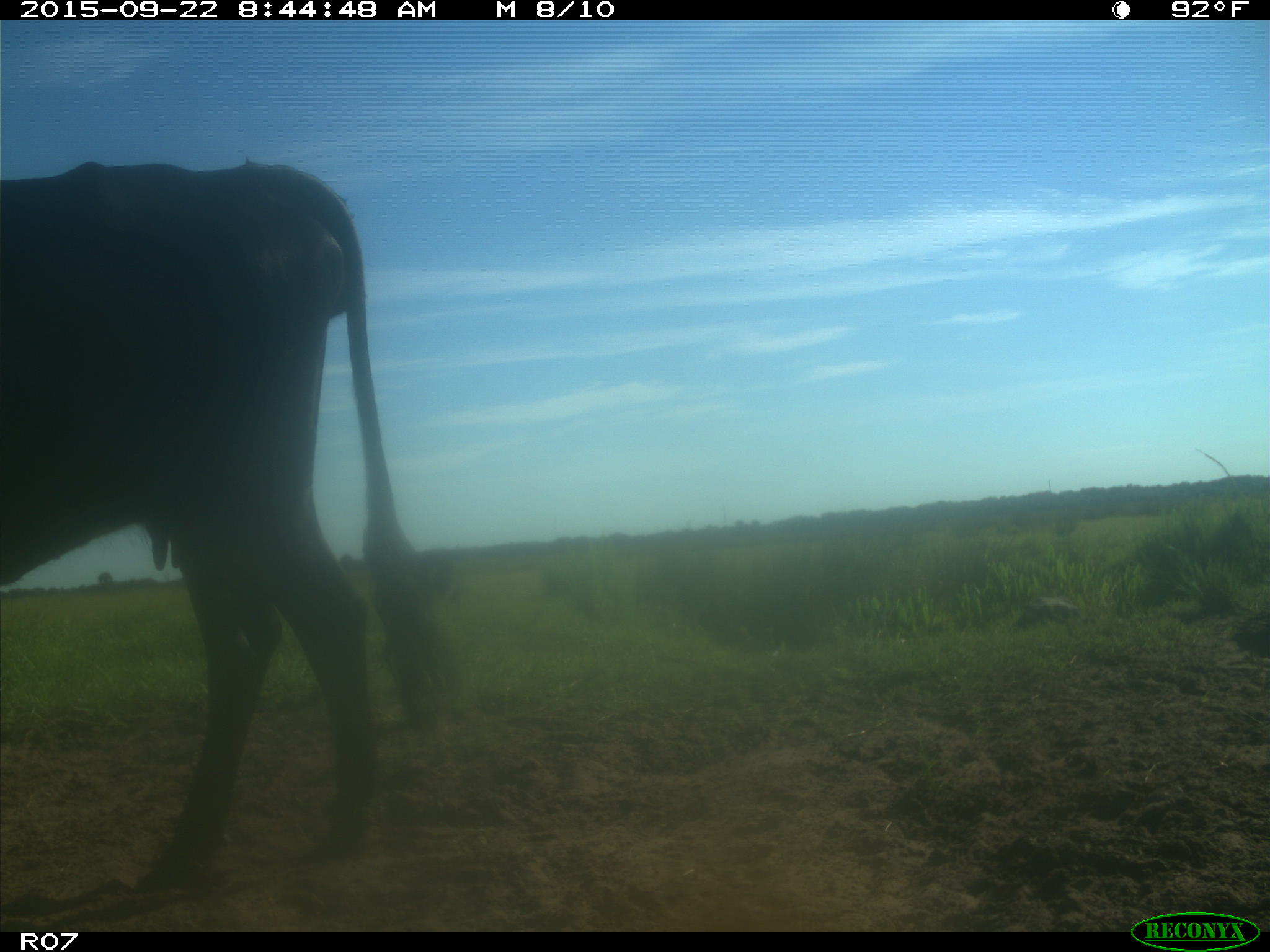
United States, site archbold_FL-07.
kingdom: Animalia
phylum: Chordata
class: Mammalia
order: Artiodactyla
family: Bovidae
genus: Bos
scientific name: Bos taurus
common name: domestic cow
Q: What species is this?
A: Bos taurus (domestic cow).